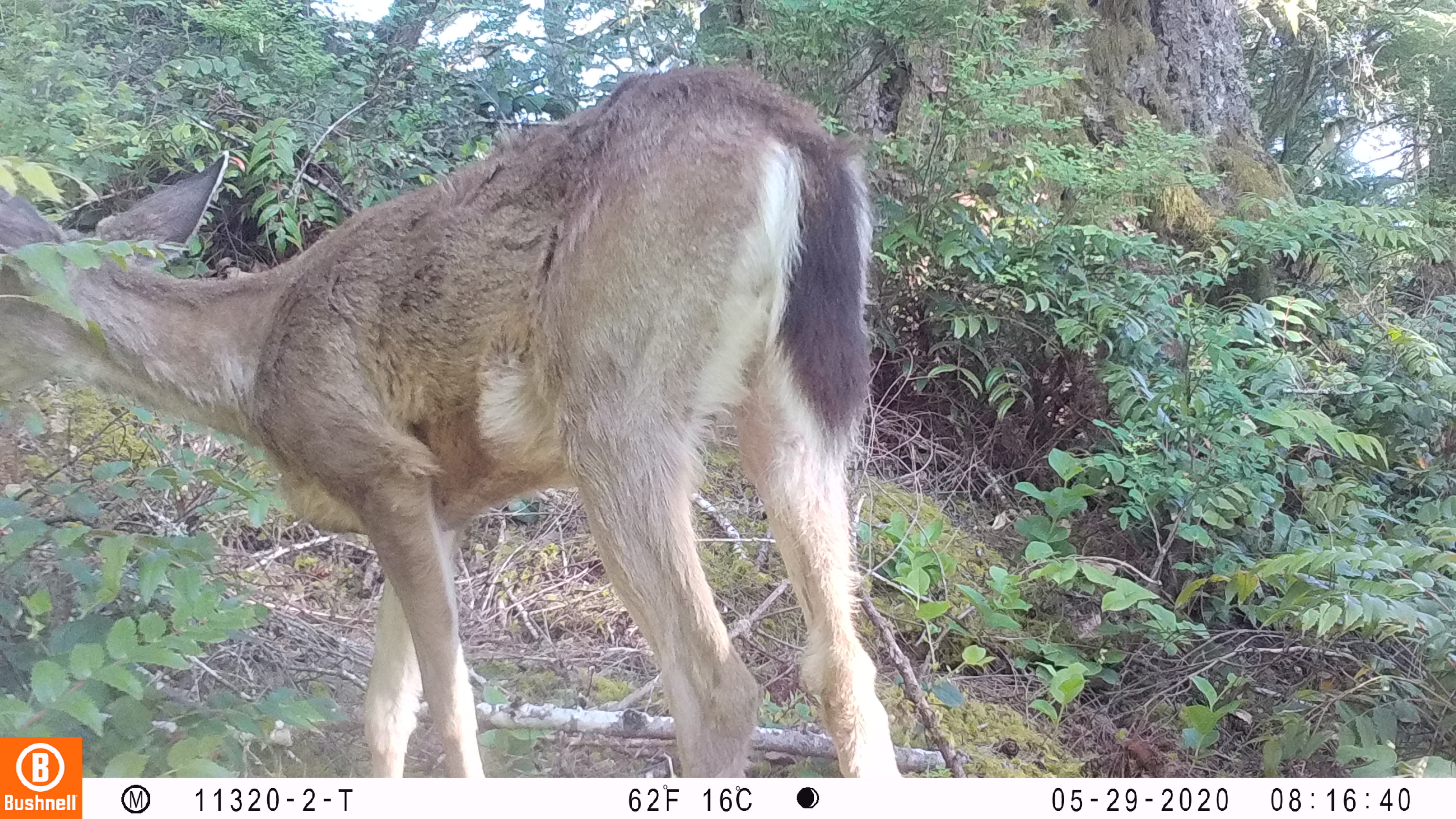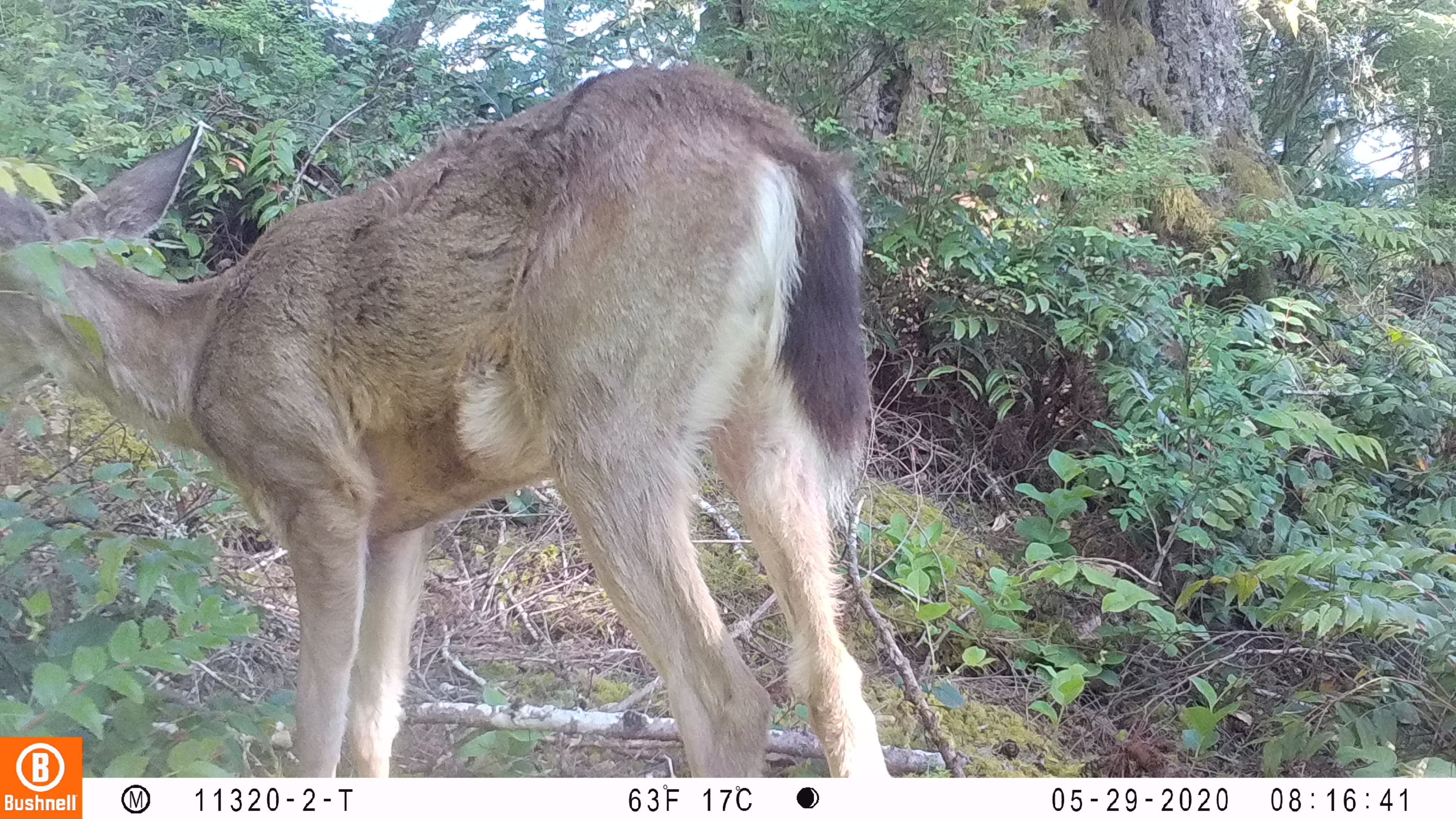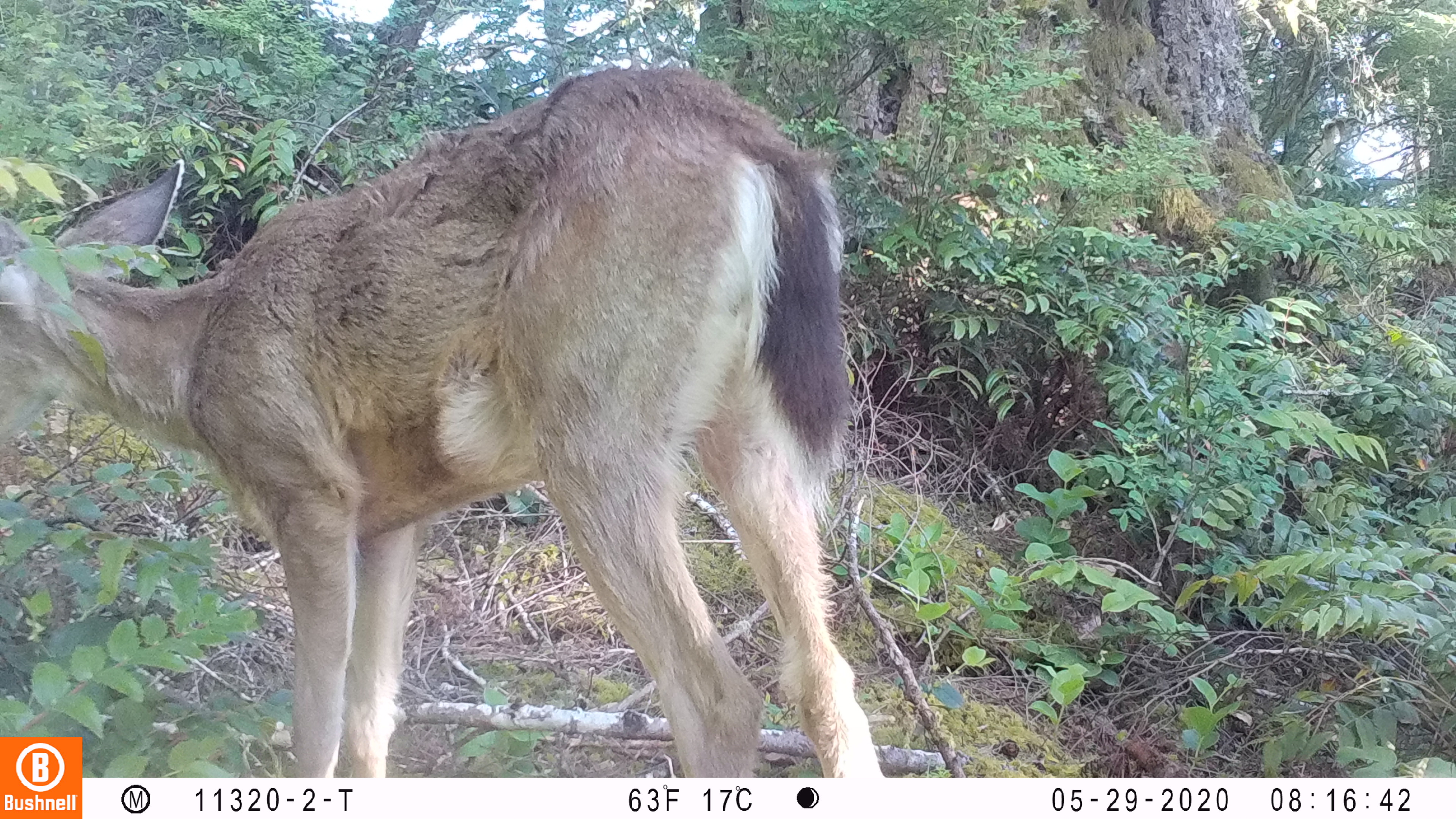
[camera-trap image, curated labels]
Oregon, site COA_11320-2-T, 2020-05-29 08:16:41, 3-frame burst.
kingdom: Animalia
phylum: Chordata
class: Mammalia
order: Artiodactyla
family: Cervidae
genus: Odocoileus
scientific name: Odocoileus hemionus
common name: black-tailed deer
Black-tailed deer (Odocoileus hemionus).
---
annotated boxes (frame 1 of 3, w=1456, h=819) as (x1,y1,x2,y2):
black-tailed deer: (0,59,897,732)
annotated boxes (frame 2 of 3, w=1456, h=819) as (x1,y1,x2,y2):
black-tailed deer: (0,46,882,727)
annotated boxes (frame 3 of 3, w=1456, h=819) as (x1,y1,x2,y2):
black-tailed deer: (2,57,872,730)